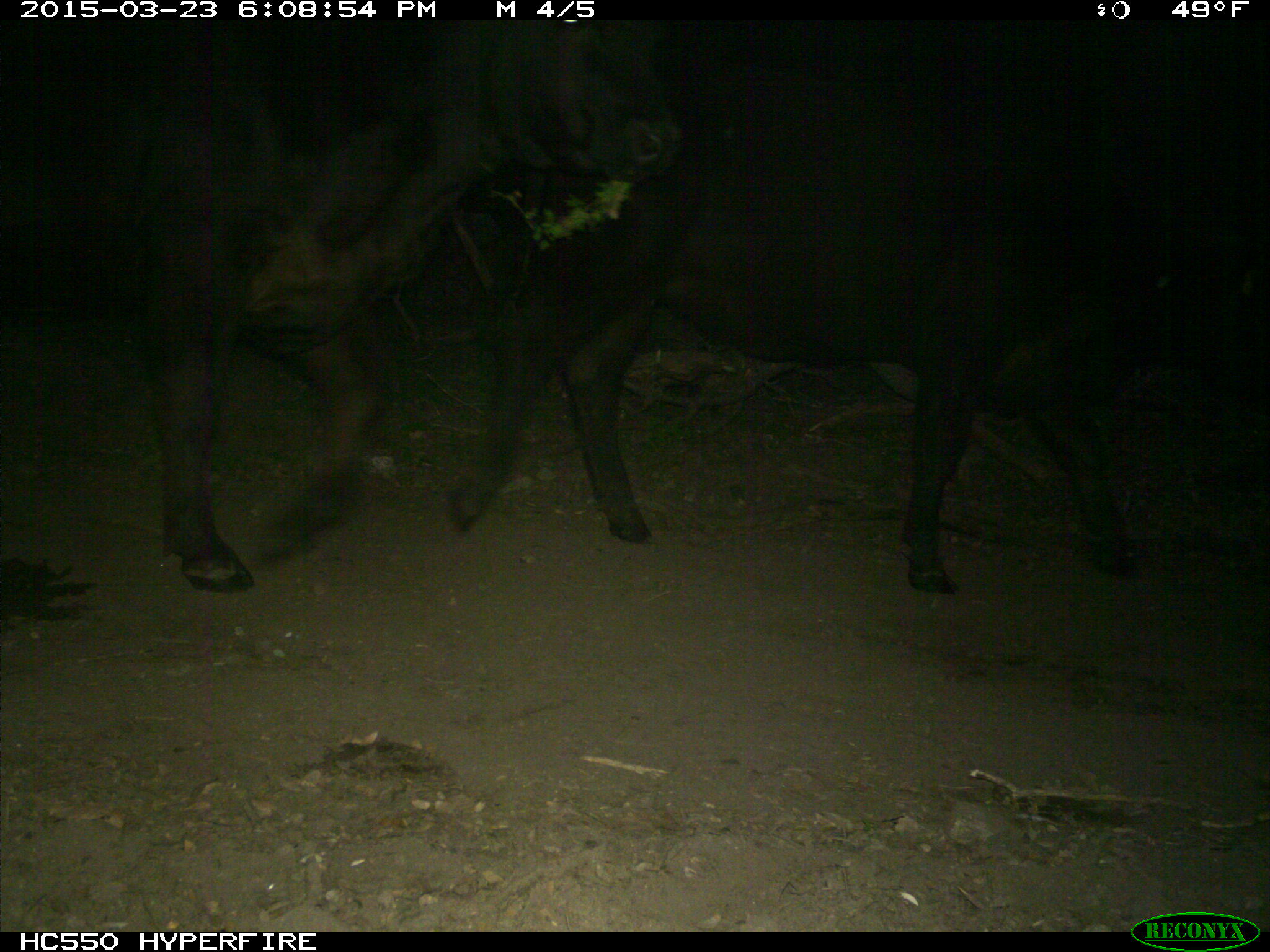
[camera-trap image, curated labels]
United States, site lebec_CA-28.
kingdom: Animalia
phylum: Chordata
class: Mammalia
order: Artiodactyla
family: Bovidae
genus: Bos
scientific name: Bos taurus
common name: domestic cow